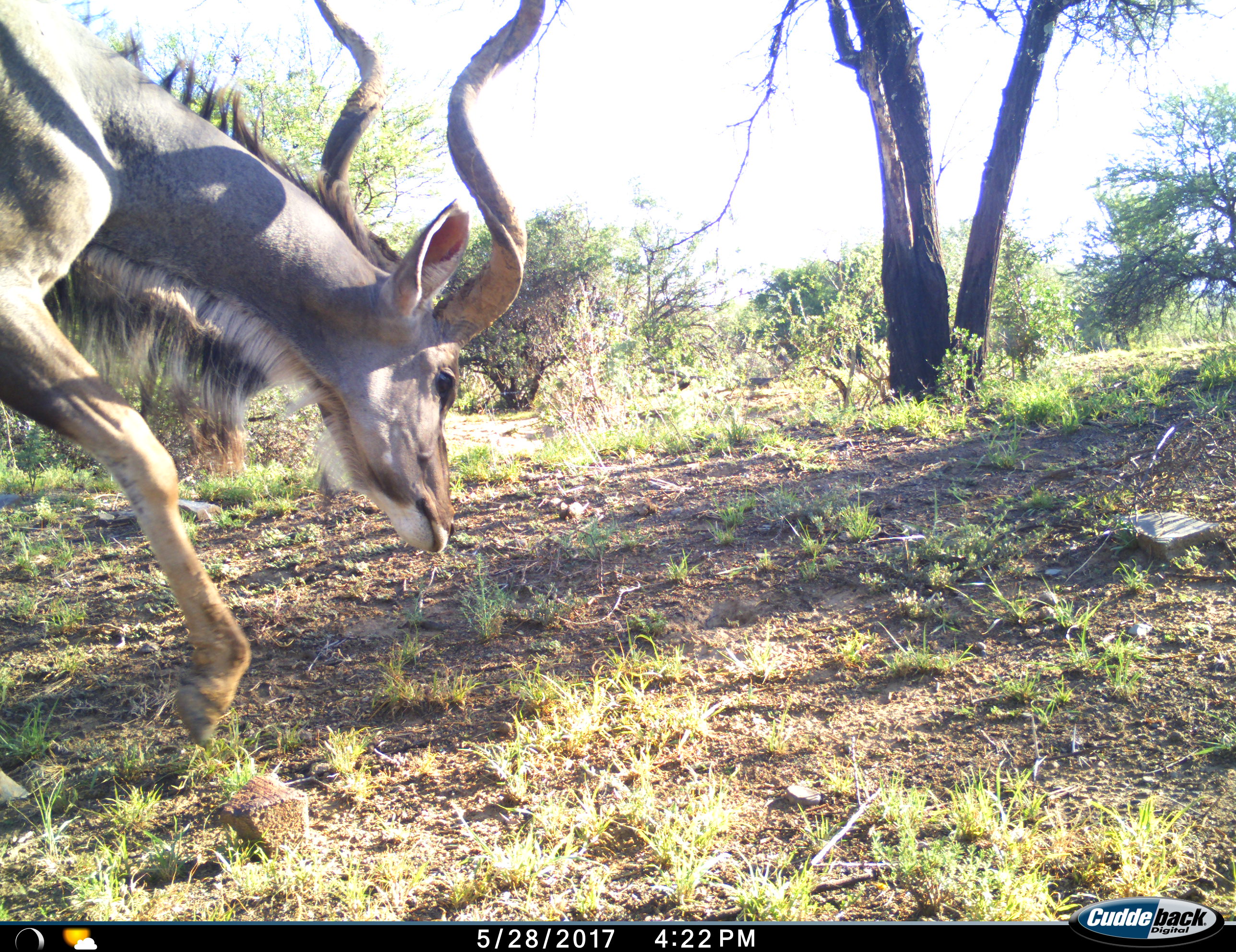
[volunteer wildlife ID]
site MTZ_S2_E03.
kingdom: Animalia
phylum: Chordata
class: Mammalia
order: Artiodactyla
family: Bovidae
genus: Tragelaphus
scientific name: Tragelaphus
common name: kudu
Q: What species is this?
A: Kudu (Tragelaphus).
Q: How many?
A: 1.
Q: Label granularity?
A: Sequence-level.